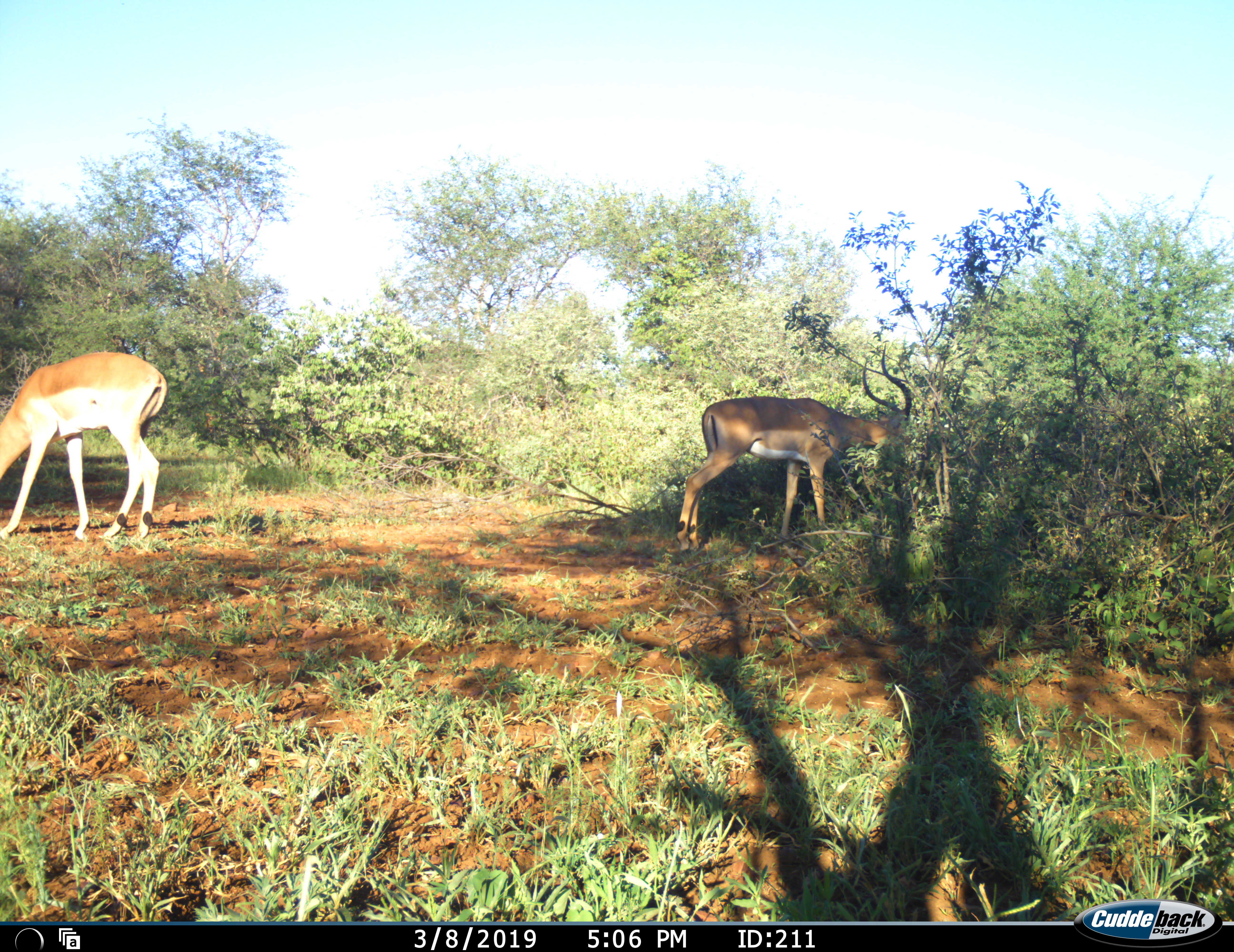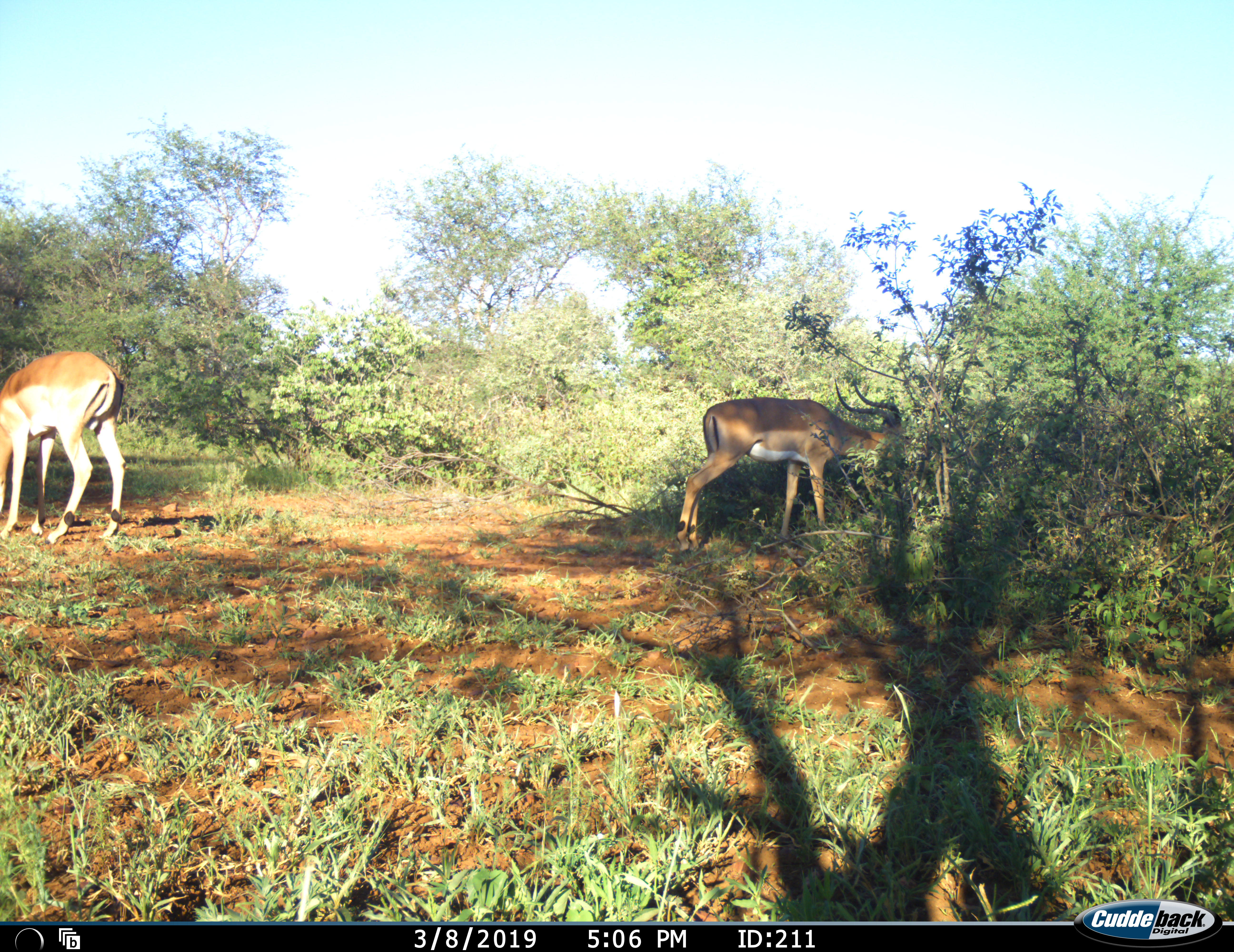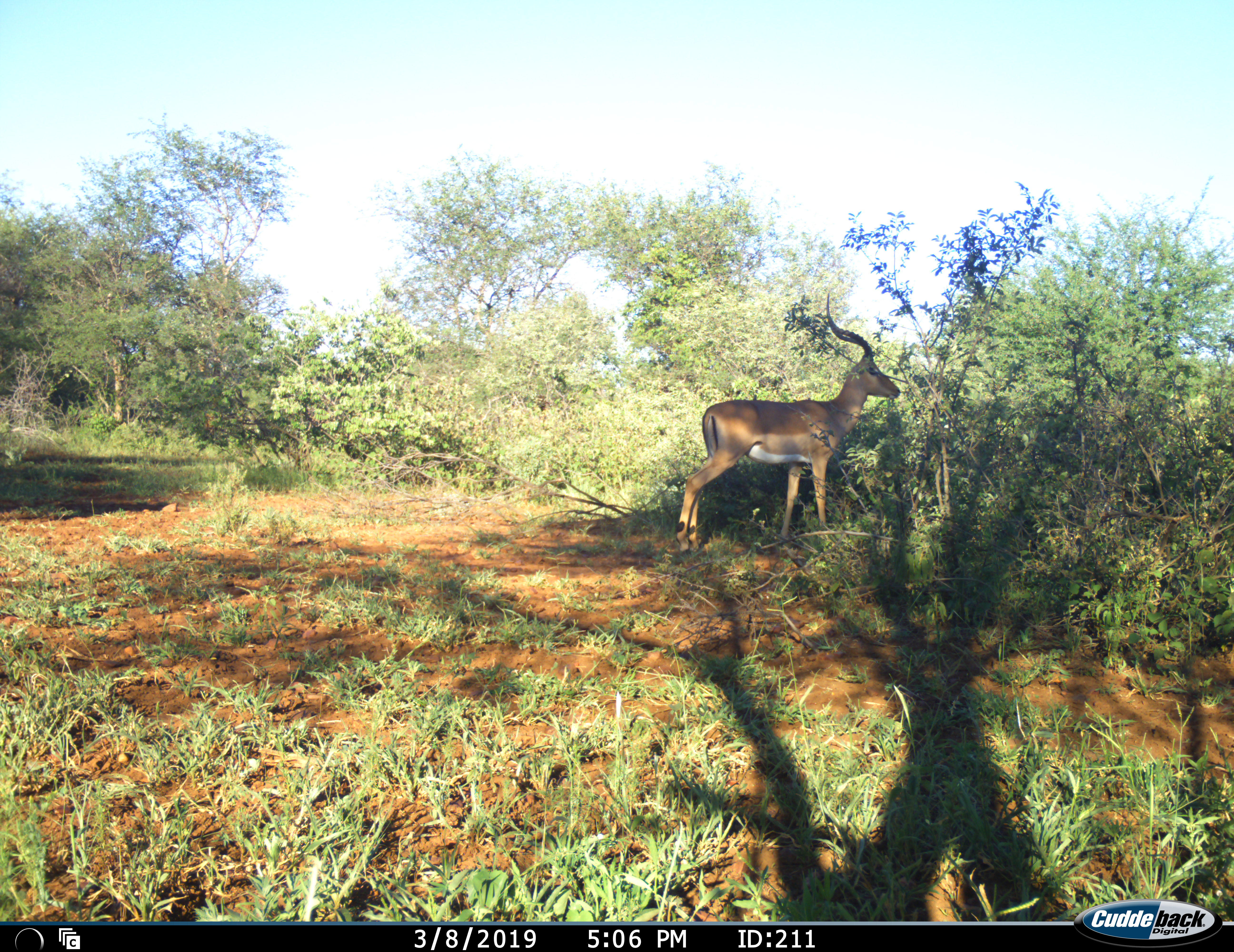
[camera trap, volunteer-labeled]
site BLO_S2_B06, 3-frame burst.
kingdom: Animalia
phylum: Chordata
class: Mammalia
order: Artiodactyla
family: Bovidae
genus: Aepyceros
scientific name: Aepyceros melampus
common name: impala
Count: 2.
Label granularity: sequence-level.